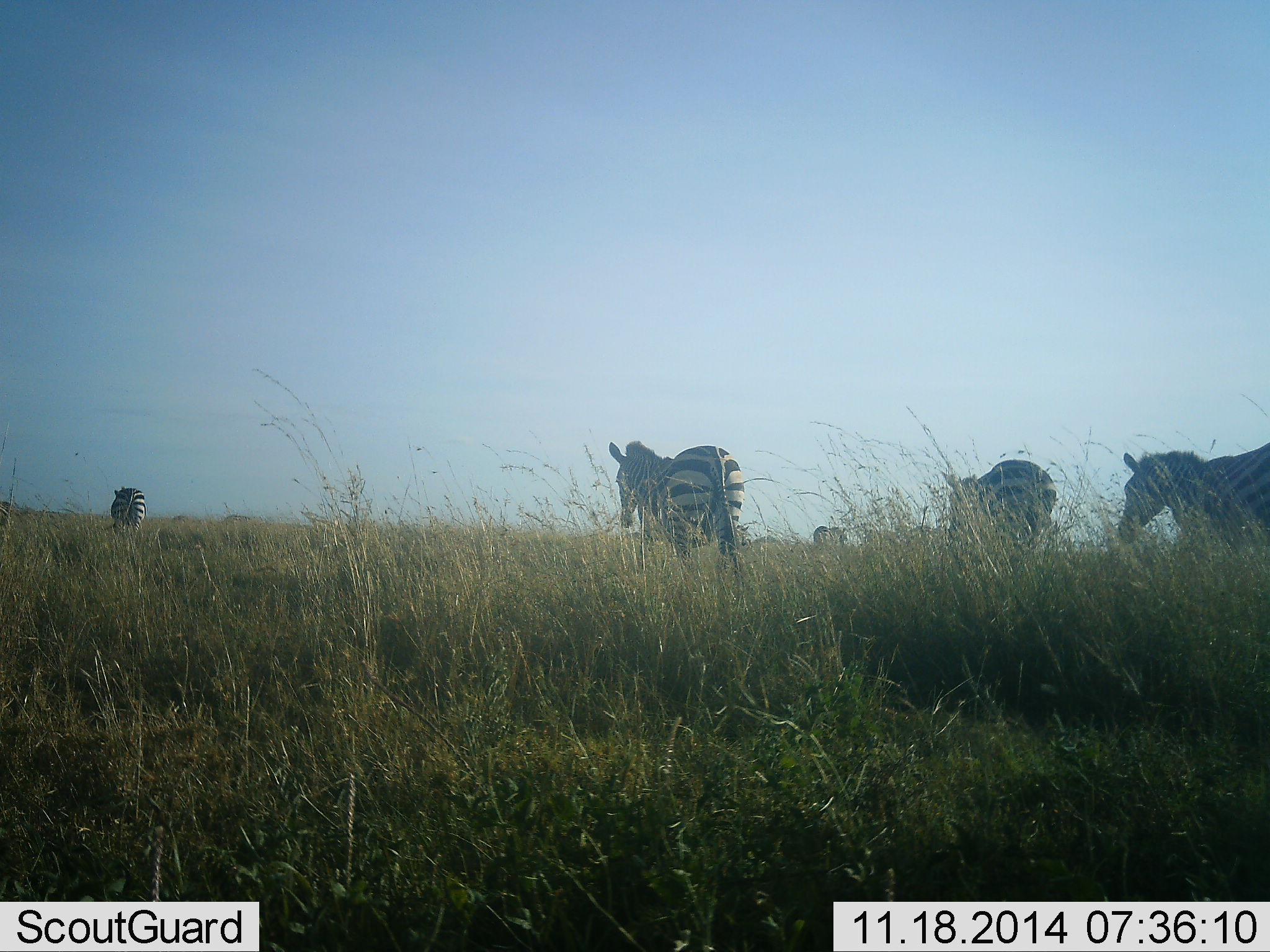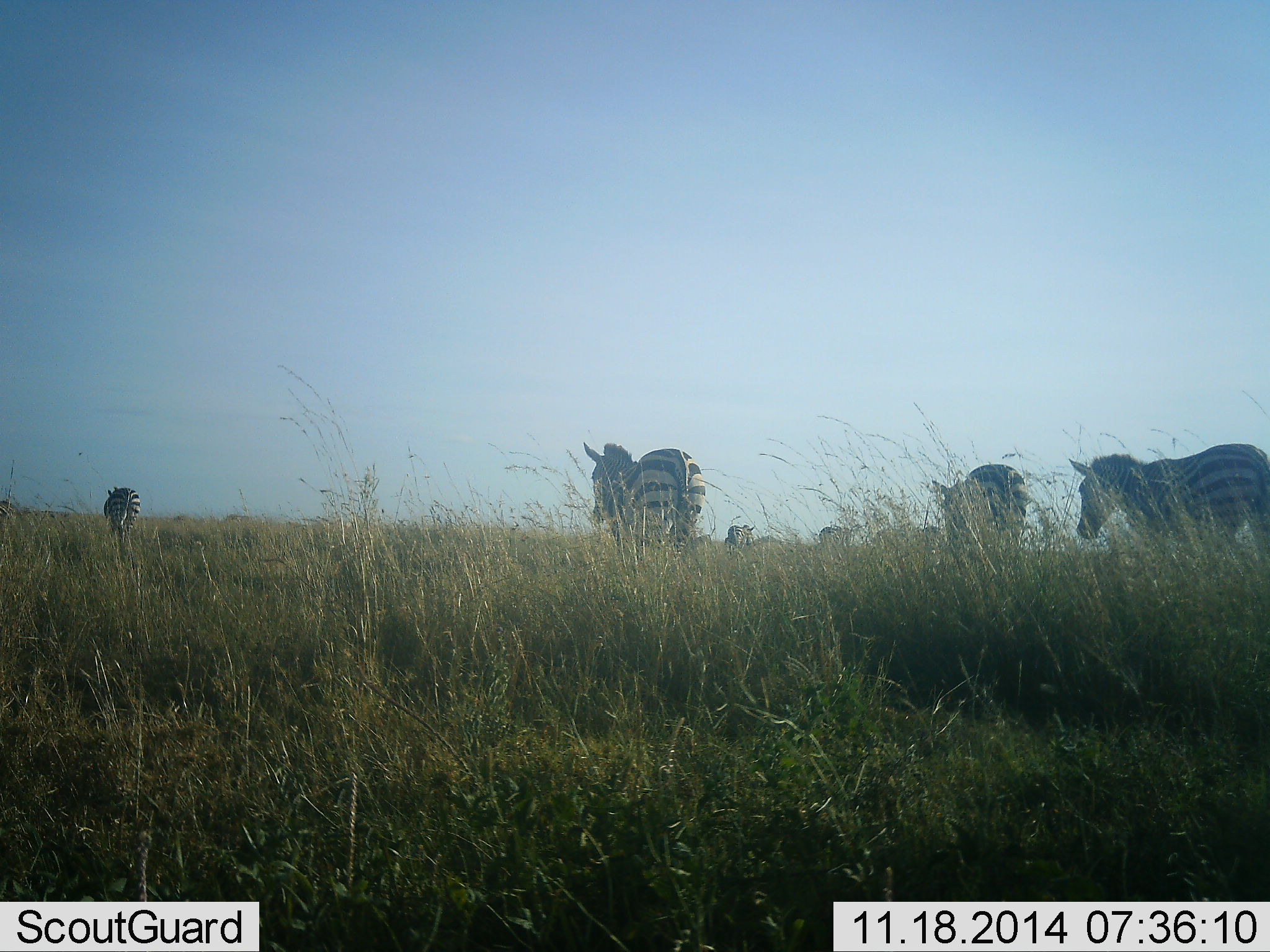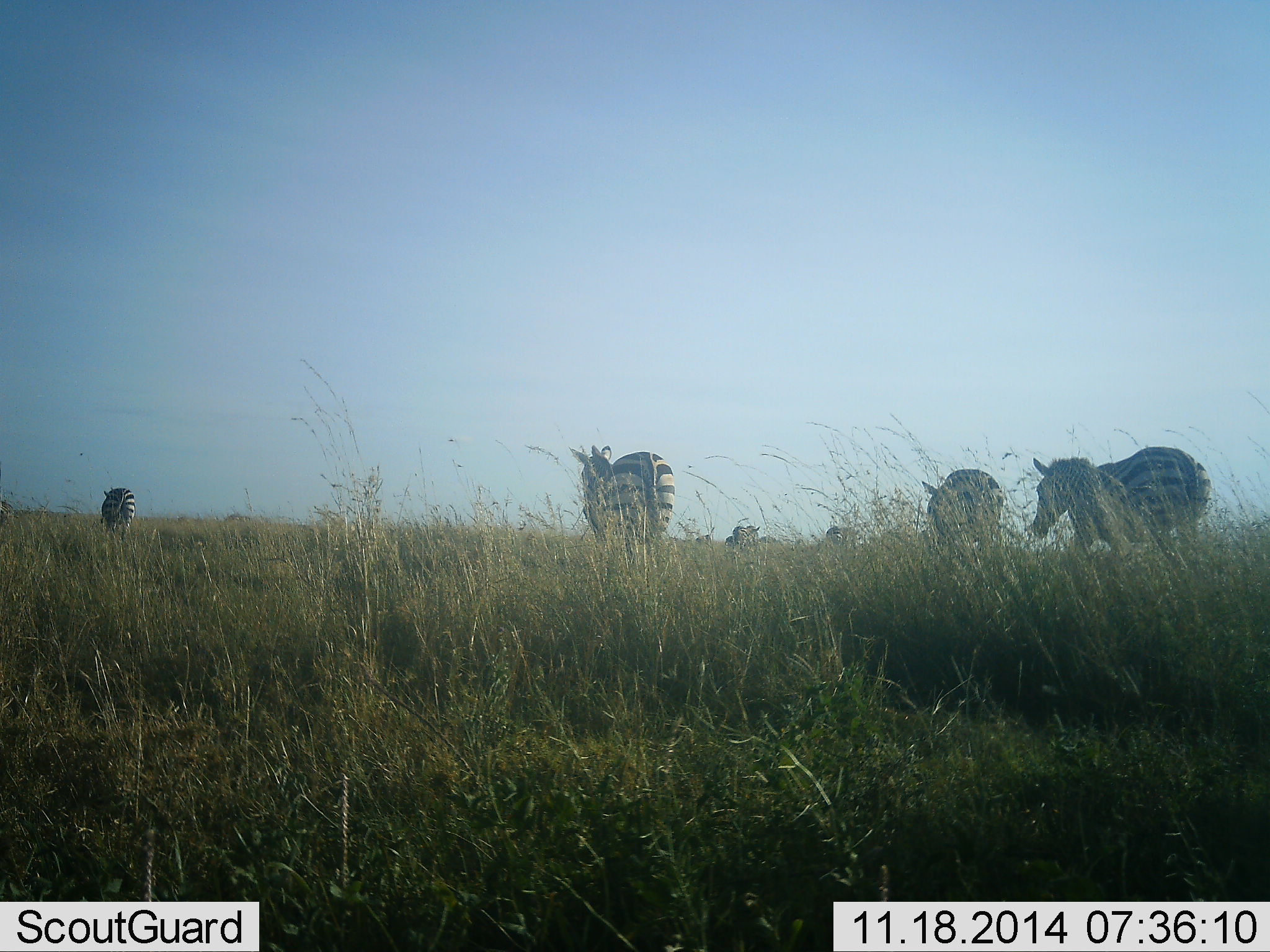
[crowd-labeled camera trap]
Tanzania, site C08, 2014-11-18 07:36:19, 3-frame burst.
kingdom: Animalia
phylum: Chordata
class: Mammalia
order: Perissodactyla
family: Equidae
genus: Equus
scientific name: Equus quagga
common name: plains zebra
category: zebra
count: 7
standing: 10%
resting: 0%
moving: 90%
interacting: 0%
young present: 0%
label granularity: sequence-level